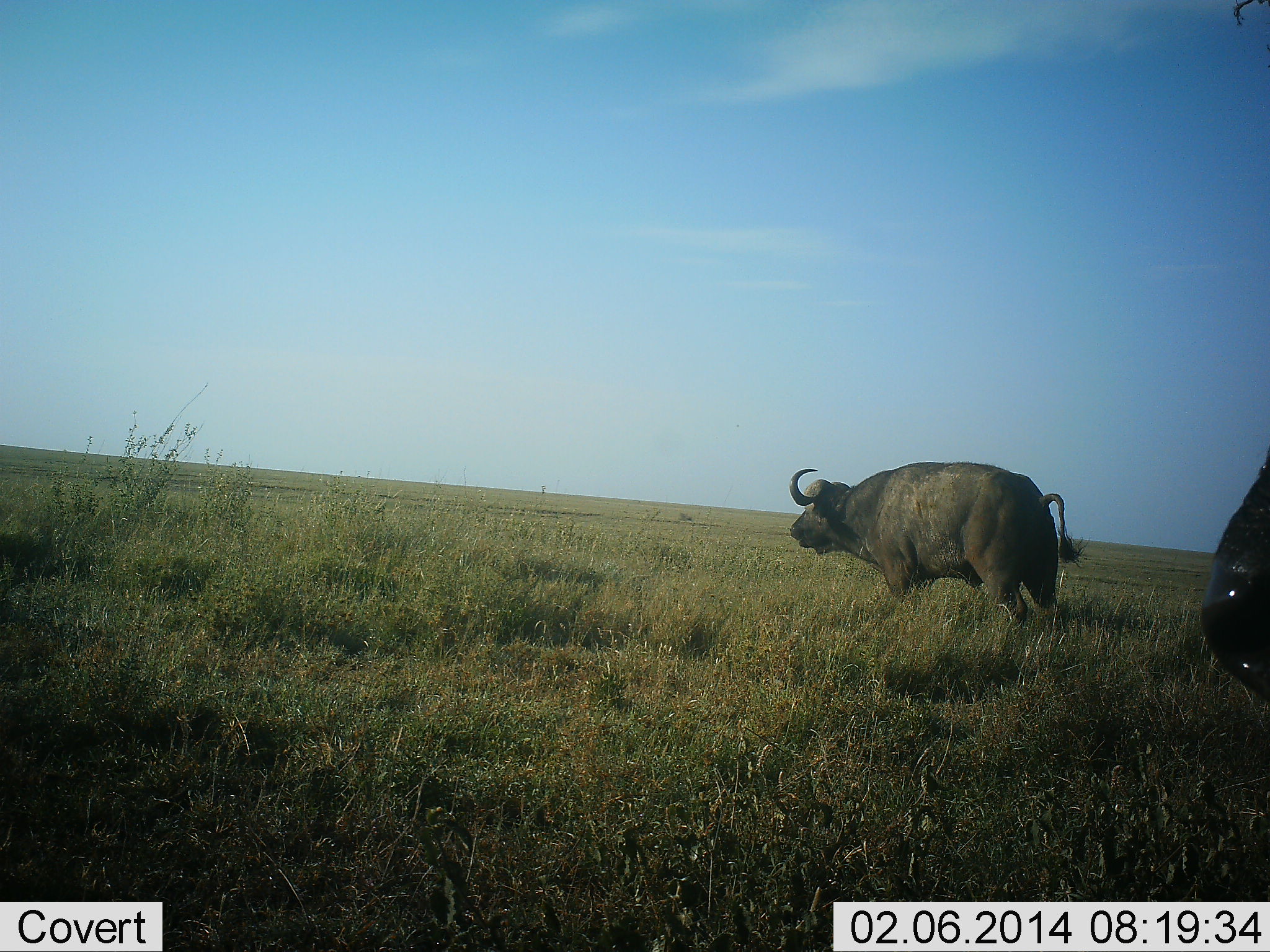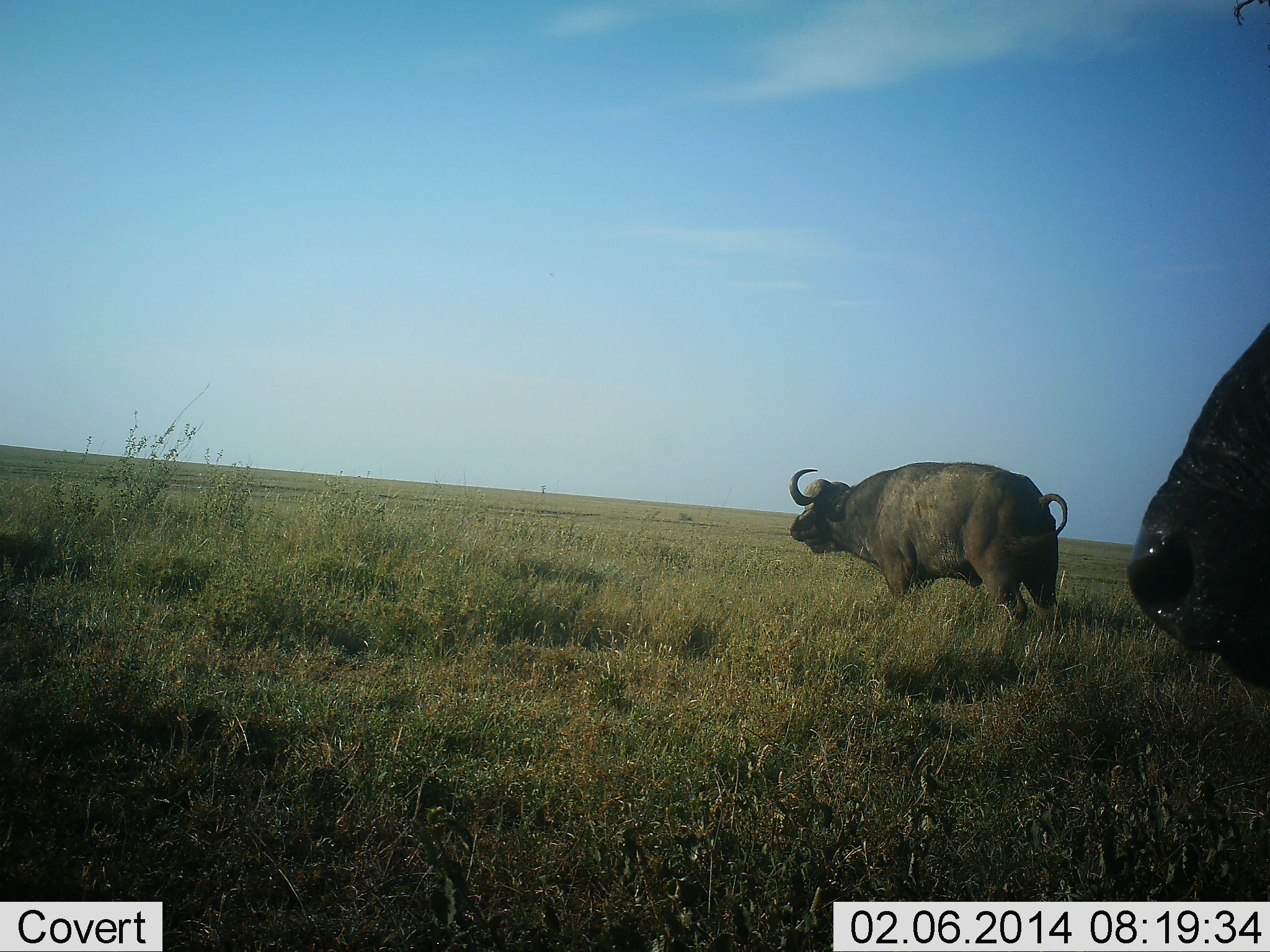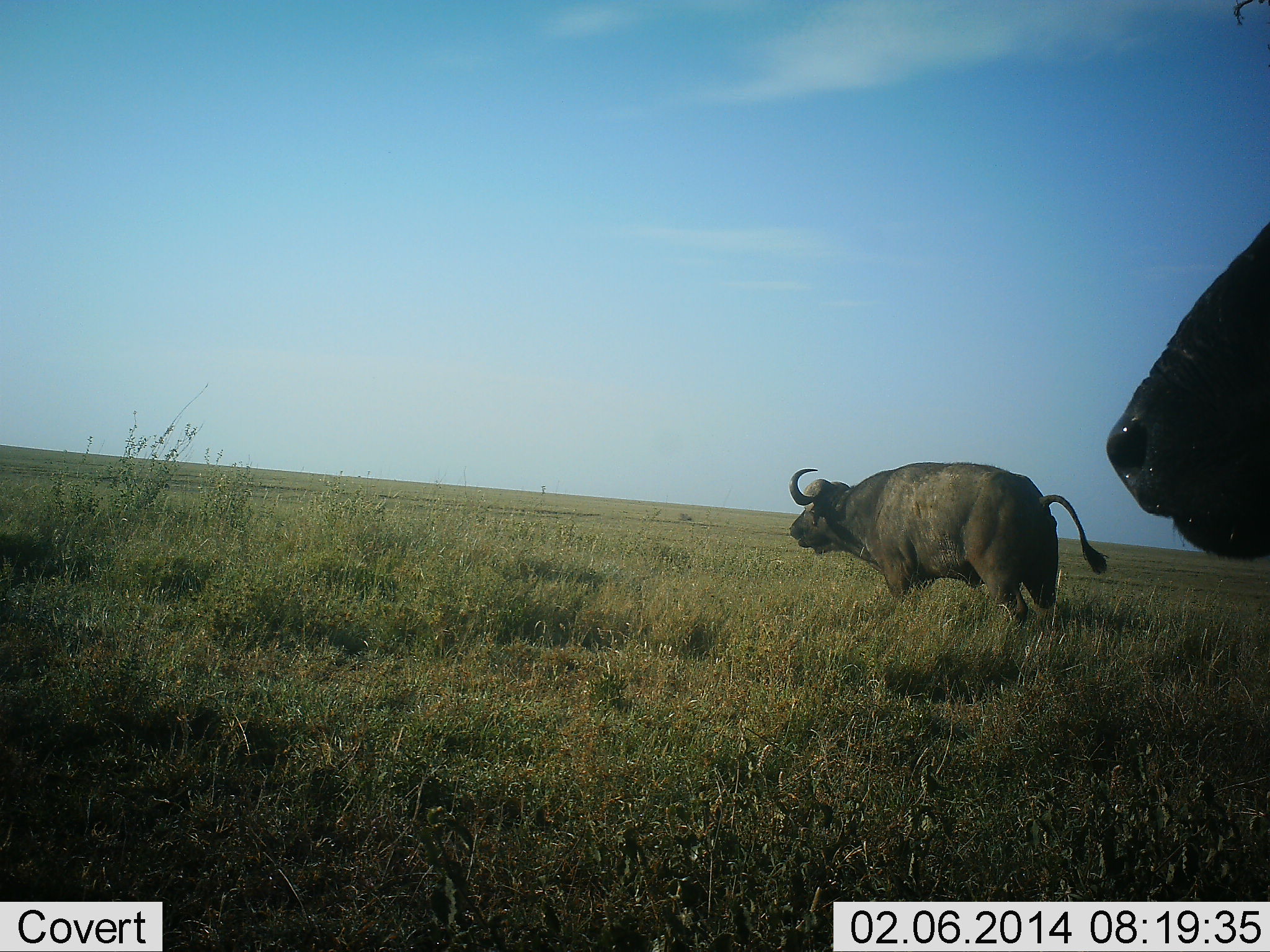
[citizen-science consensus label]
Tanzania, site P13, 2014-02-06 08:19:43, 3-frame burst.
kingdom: Animalia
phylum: Chordata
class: Mammalia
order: Artiodactyla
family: Bovidae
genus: Syncerus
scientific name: Syncerus caffer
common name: cape buffalo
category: buffalo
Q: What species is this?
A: Buffalo (cape buffalo) (Syncerus caffer).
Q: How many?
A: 2.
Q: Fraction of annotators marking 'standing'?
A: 60%.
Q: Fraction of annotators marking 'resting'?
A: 10%.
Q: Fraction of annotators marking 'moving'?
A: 30%.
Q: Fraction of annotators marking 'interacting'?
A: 0%.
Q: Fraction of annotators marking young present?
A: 0%.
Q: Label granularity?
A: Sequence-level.